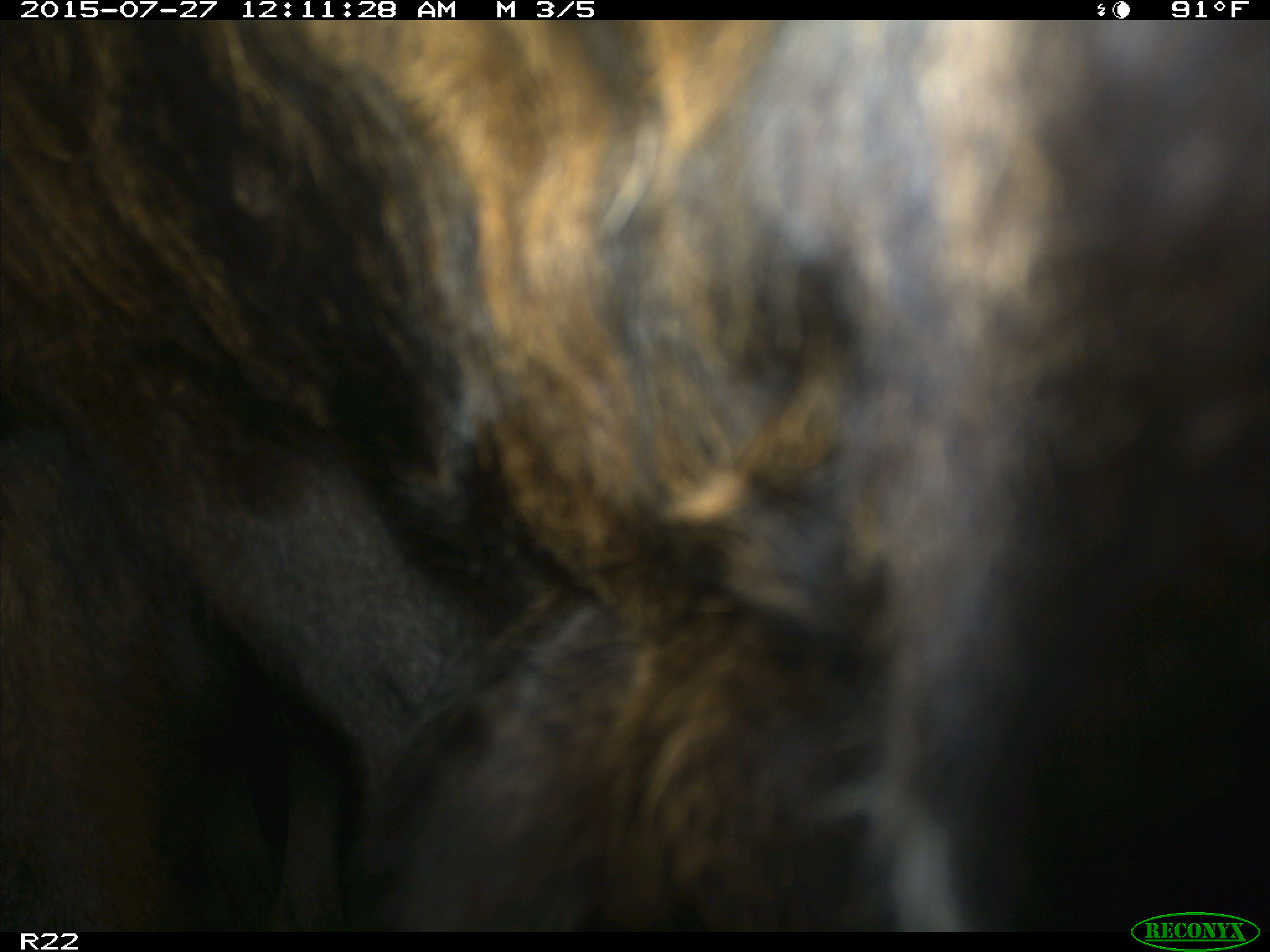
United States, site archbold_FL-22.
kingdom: Animalia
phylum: Chordata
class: Mammalia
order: Artiodactyla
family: Bovidae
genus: Bos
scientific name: Bos taurus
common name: domestic cow